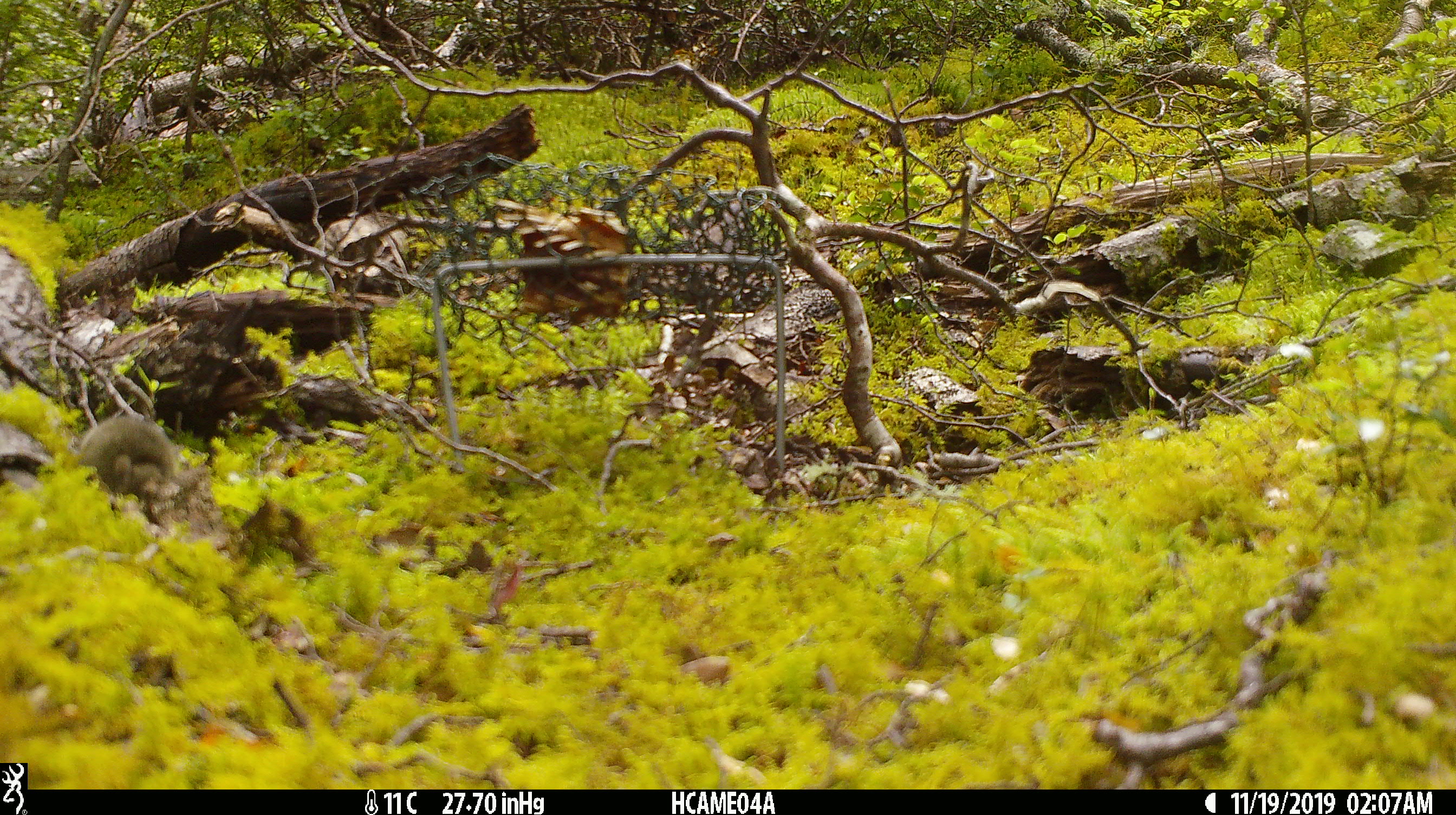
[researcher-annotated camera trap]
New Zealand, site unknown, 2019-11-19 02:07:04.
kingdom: Animalia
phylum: Chordata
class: Mammalia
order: Rodentia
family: Muridae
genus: Mus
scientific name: Mus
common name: mouse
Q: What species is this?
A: Mouse (Mus).